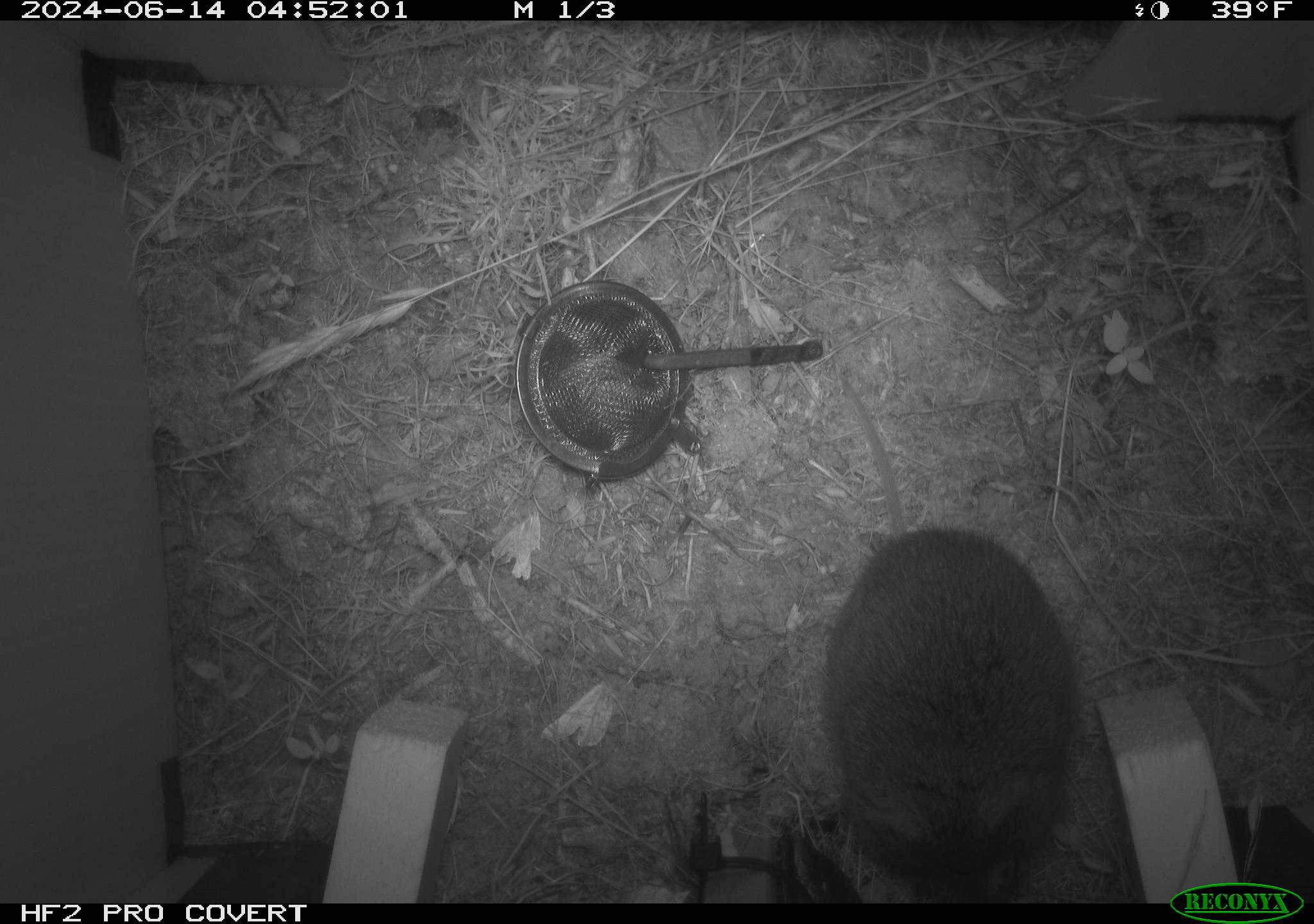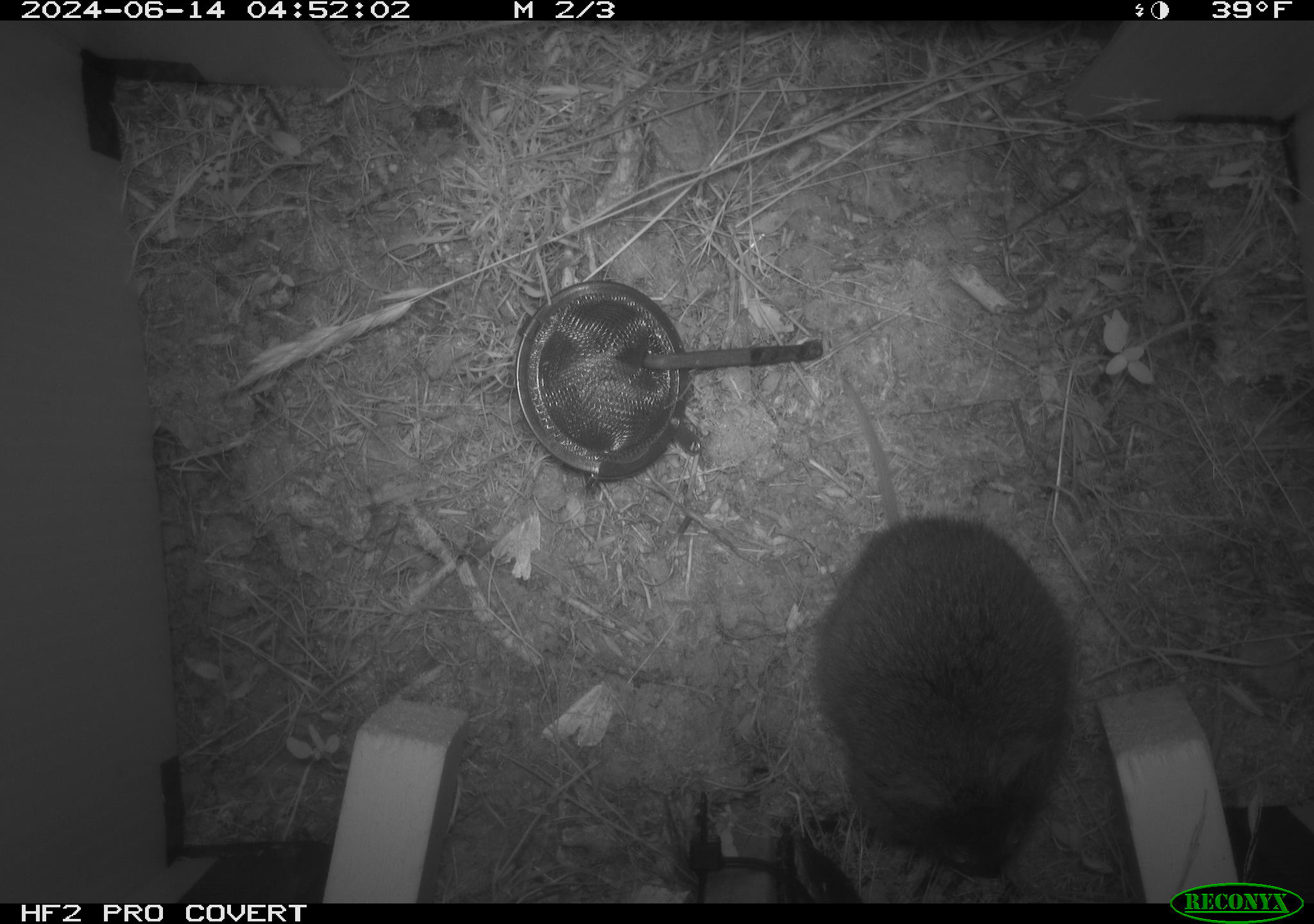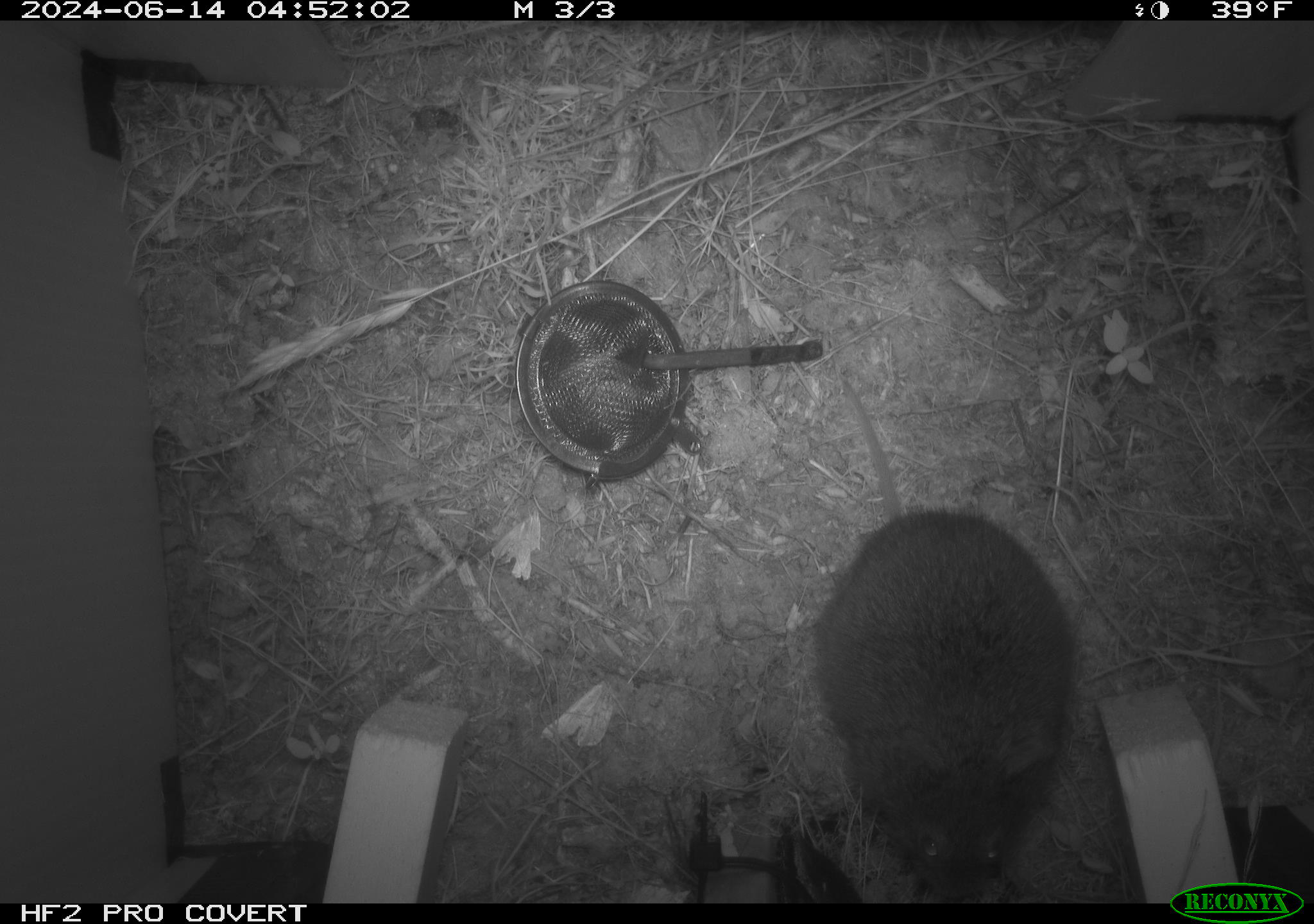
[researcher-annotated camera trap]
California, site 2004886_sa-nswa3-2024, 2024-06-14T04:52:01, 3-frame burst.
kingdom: Animalia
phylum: Chordata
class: Mammalia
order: Rodentia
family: Cricetidae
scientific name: Arvicolinae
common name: voles, lemmings, and muskrats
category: arvicolinae subfamily